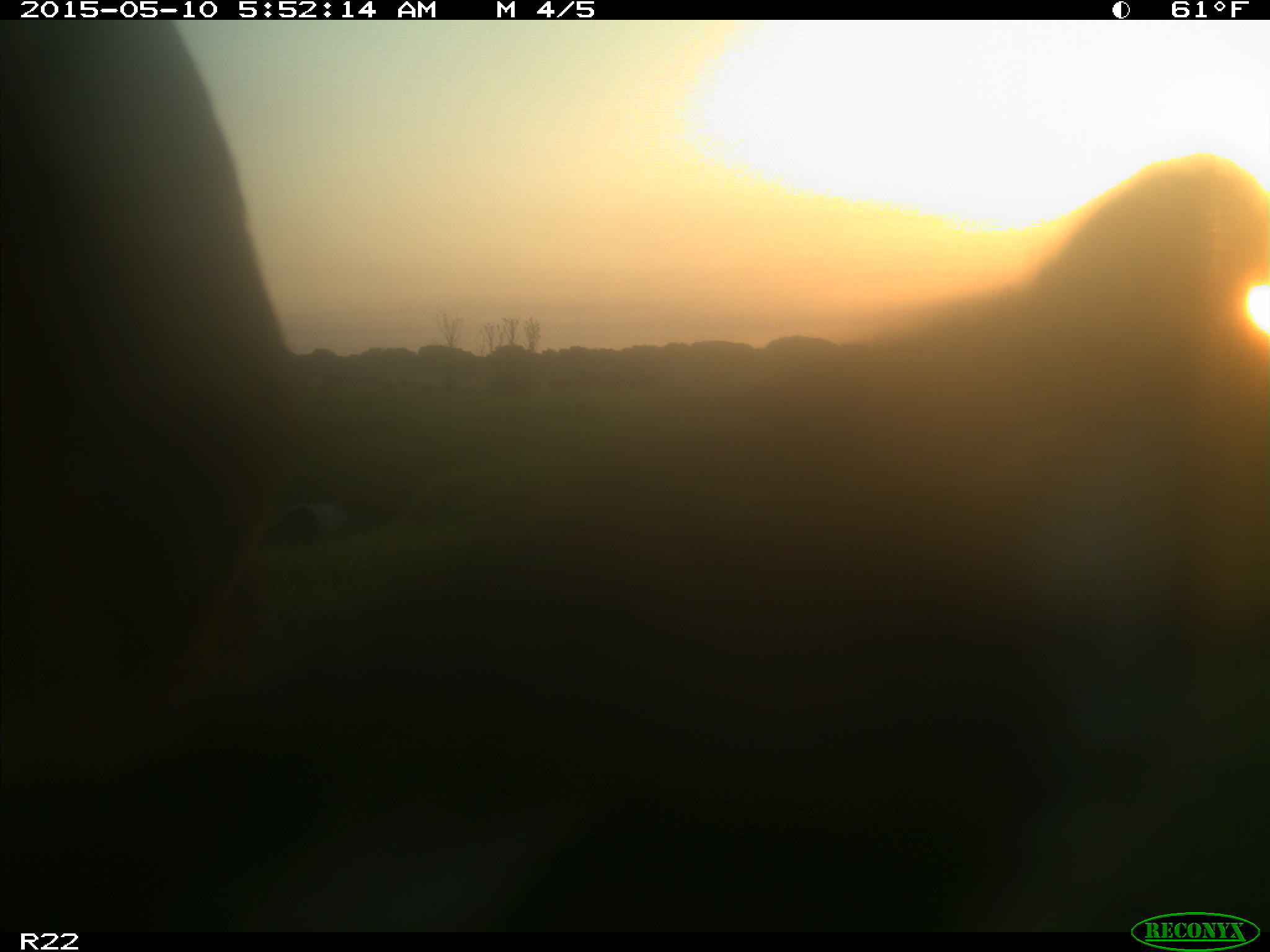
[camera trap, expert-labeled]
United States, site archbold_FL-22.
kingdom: Animalia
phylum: Chordata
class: Mammalia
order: Artiodactyla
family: Bovidae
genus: Bos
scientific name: Bos taurus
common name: domestic cow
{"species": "Bos taurus (domestic cow)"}